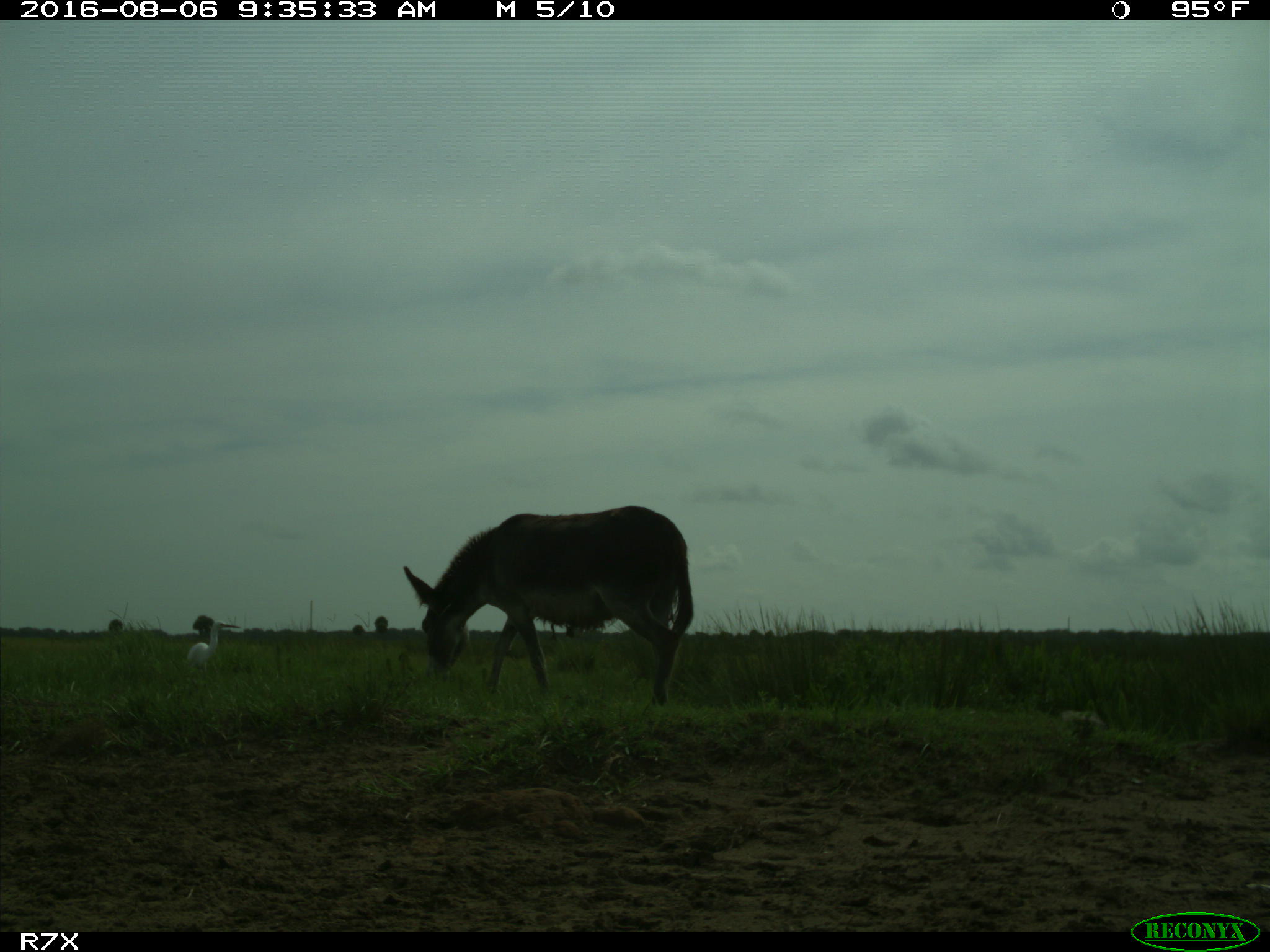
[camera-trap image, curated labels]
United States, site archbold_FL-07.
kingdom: Animalia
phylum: Chordata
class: Aves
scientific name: Aves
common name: birds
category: unidentified bird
Unidentified bird (birds) (Aves).